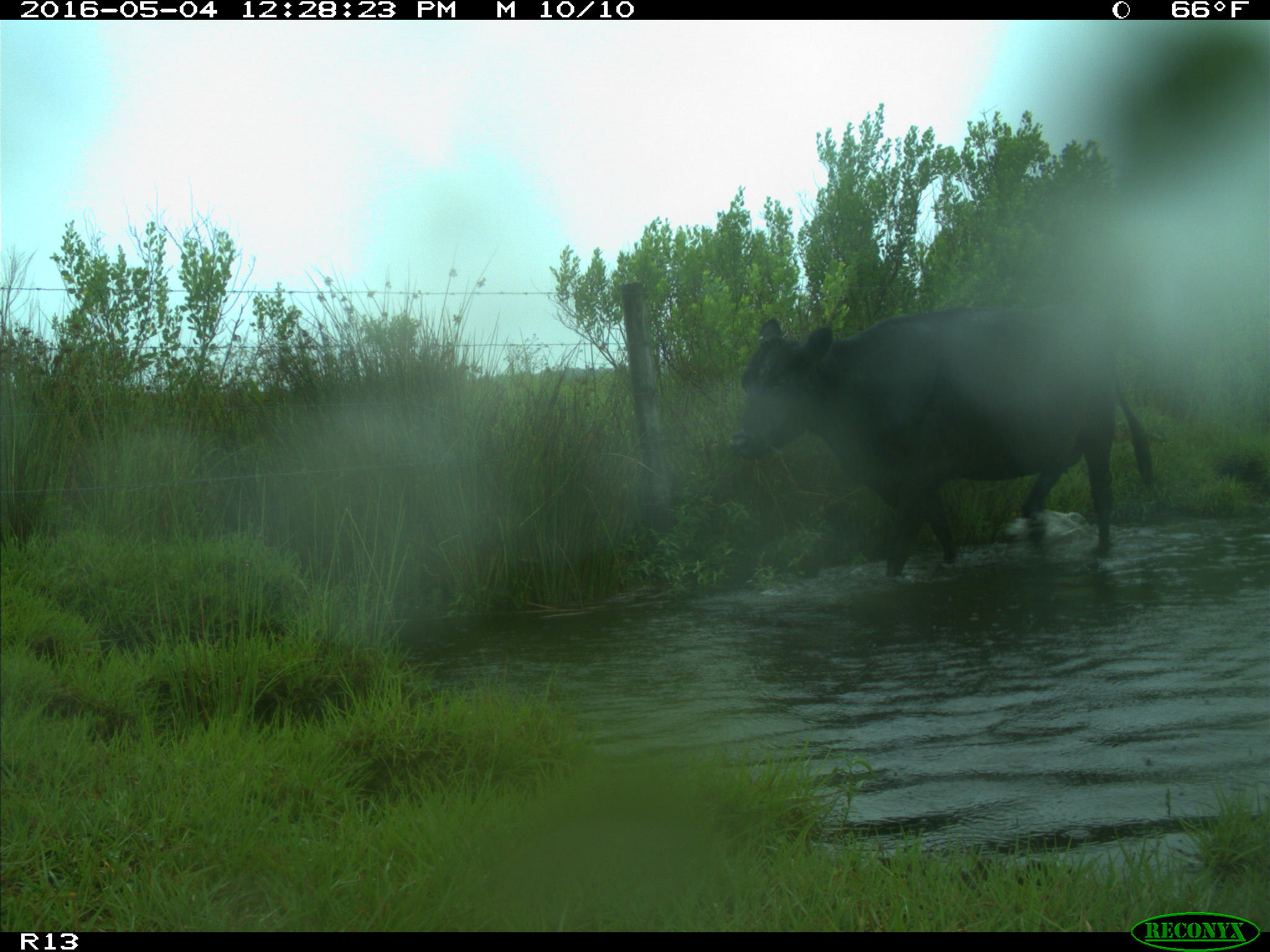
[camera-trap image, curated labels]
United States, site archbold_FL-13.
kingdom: Animalia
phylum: Chordata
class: Mammalia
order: Artiodactyla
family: Bovidae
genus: Bos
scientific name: Bos taurus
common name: domestic cow